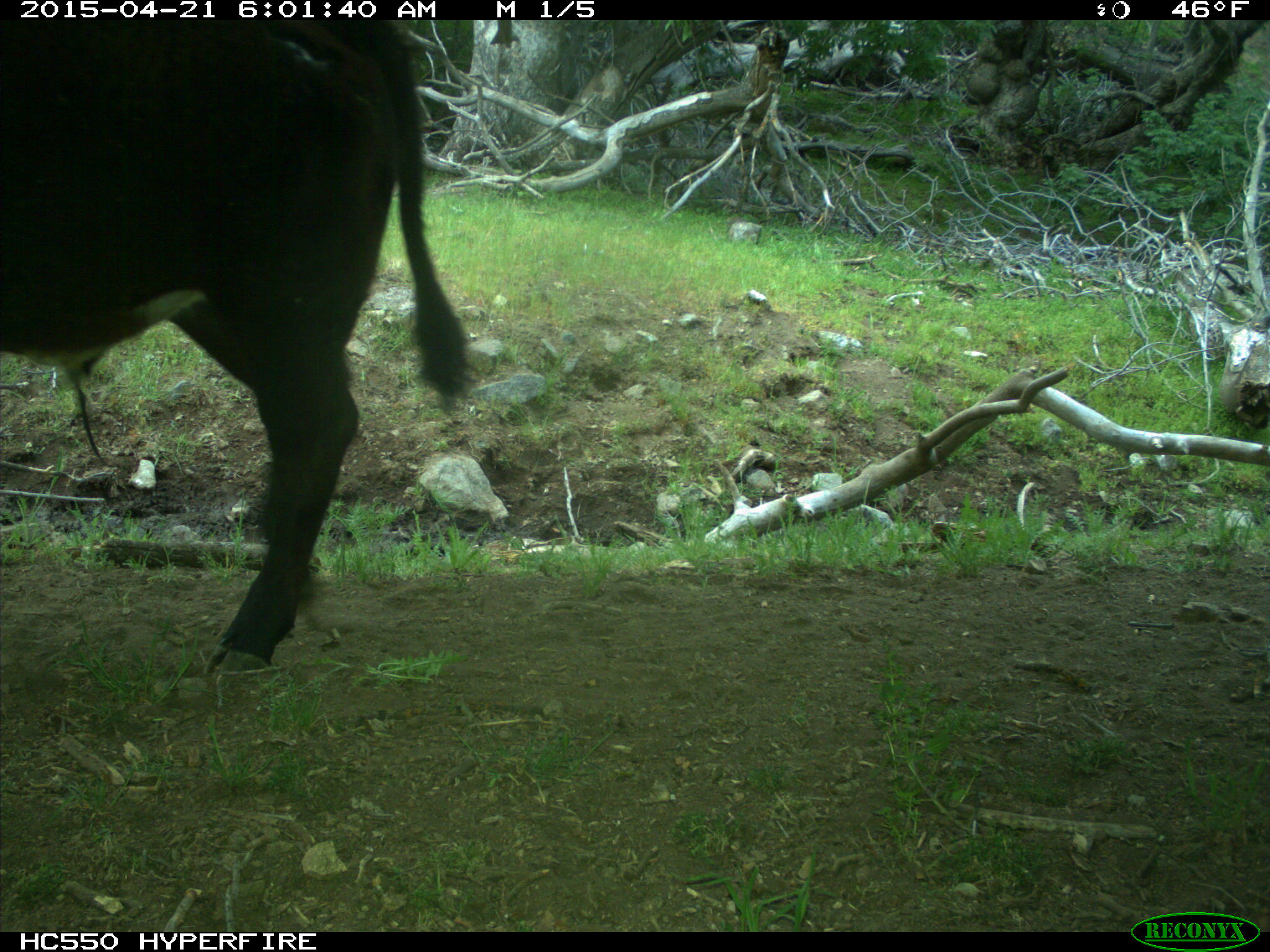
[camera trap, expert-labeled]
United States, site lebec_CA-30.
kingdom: Animalia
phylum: Chordata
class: Mammalia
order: Artiodactyla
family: Bovidae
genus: Bos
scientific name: Bos taurus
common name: domestic cow